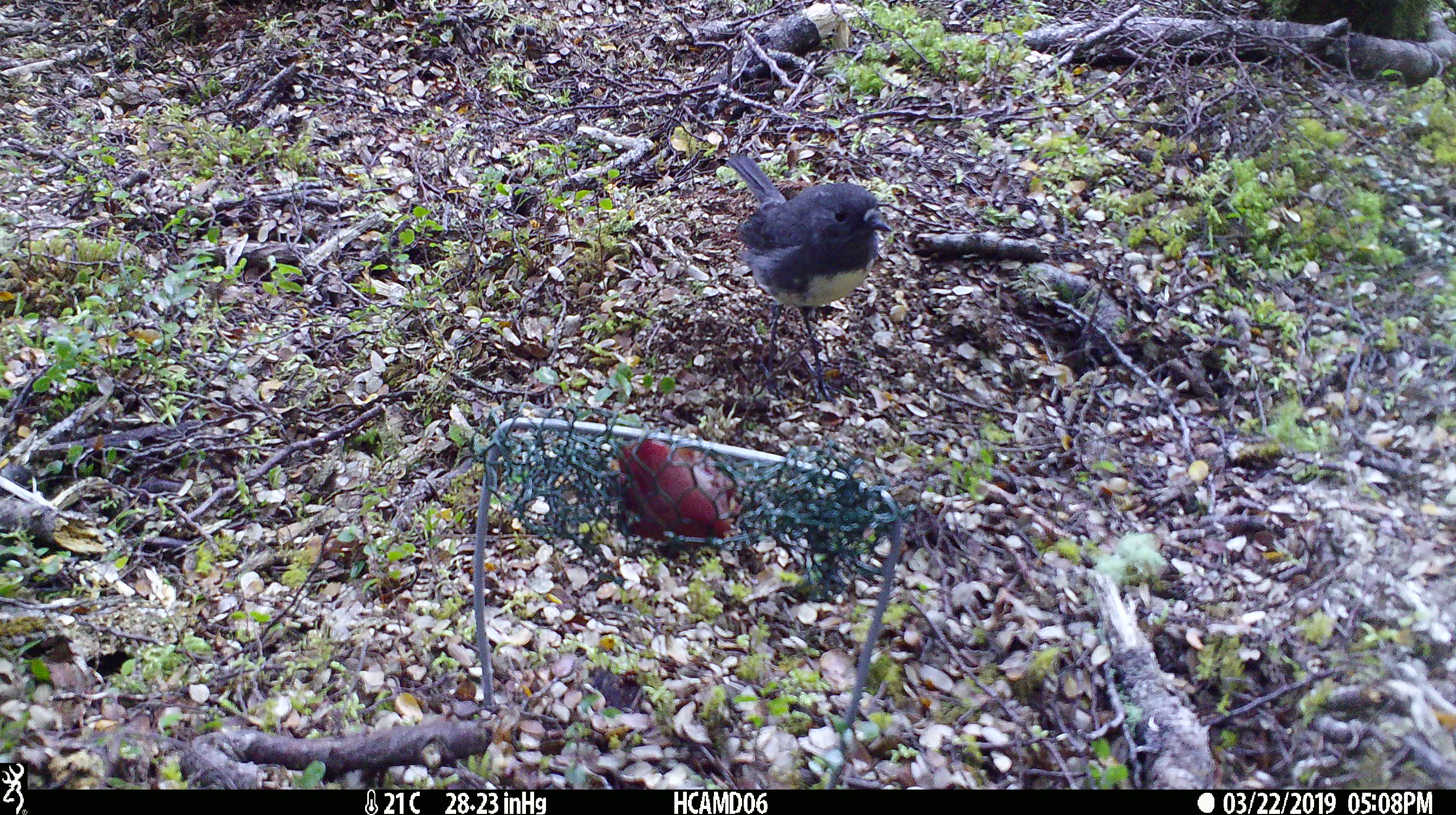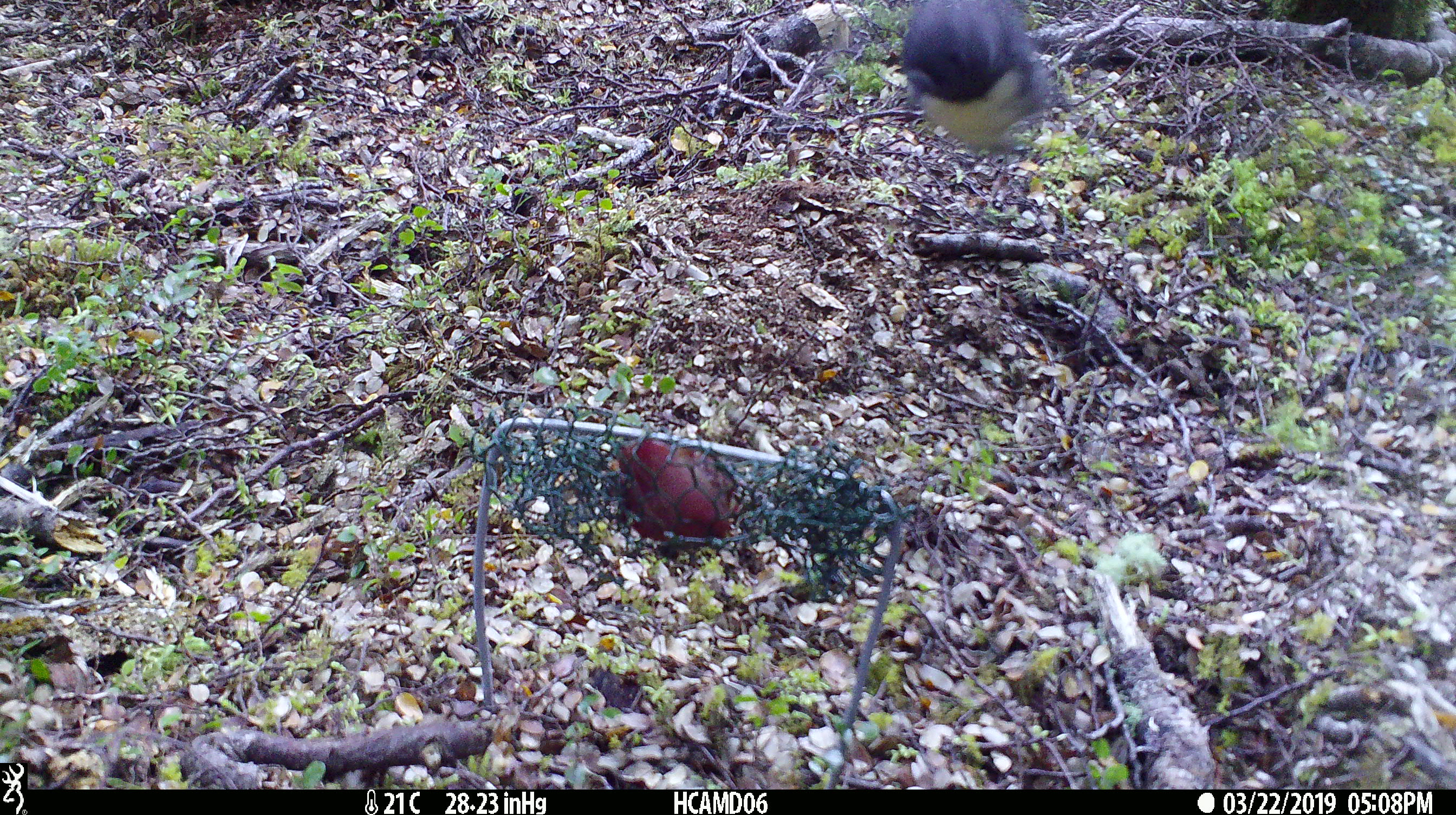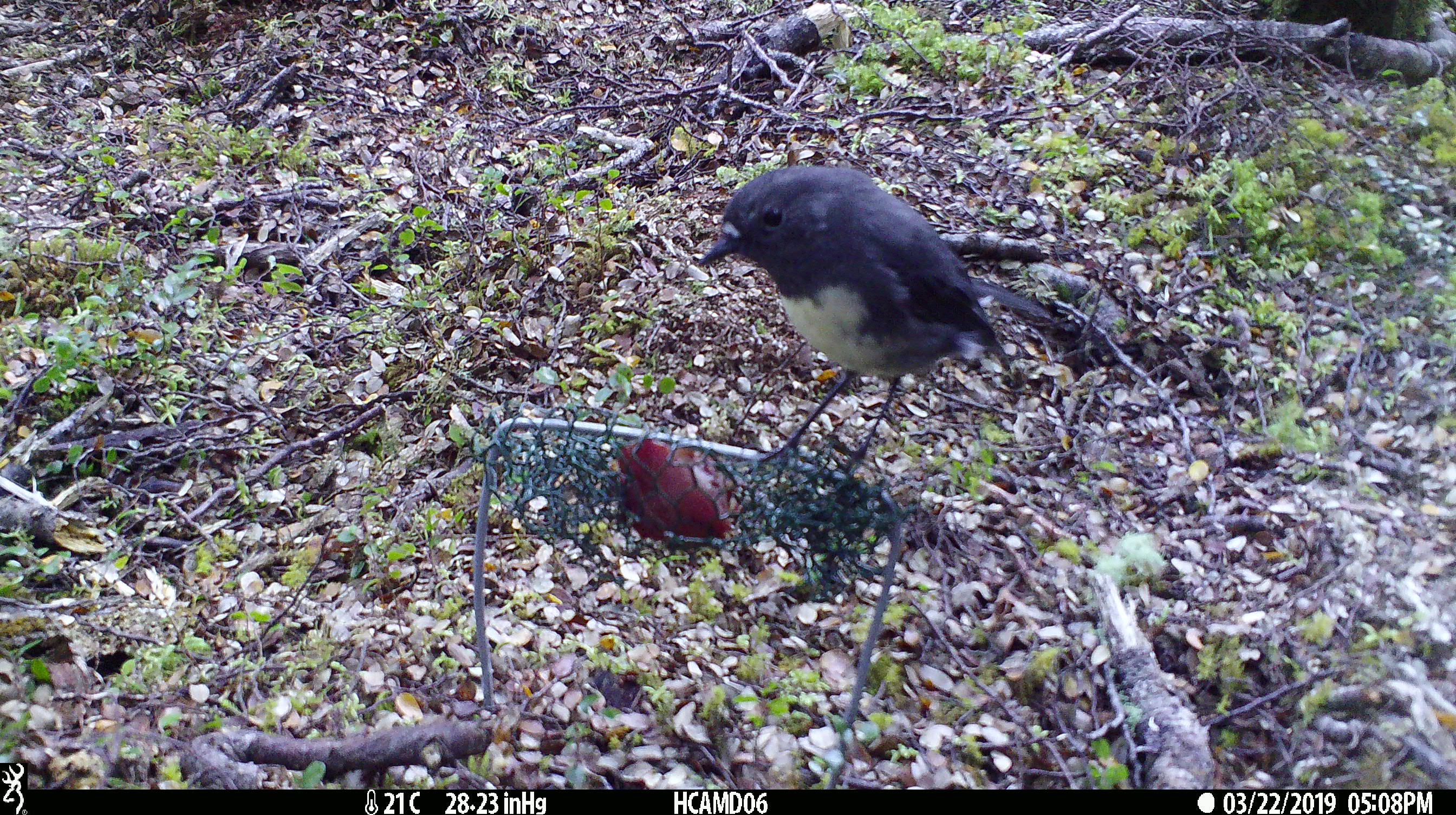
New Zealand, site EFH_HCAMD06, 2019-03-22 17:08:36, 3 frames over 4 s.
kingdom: Animalia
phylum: Chordata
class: Aves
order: Passeriformes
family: Petroicidae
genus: Petroica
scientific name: Petroica australis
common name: new zealand robin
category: robin